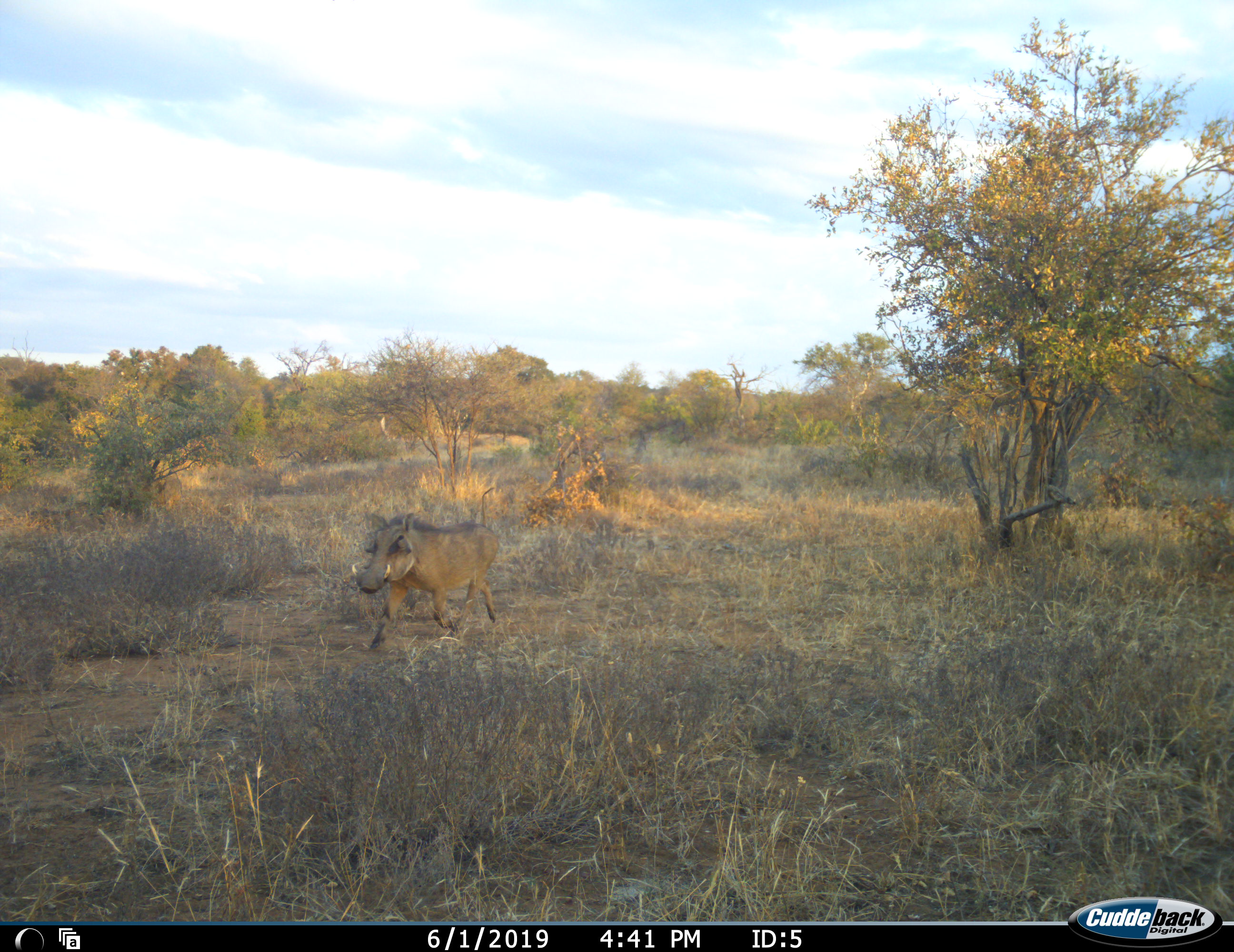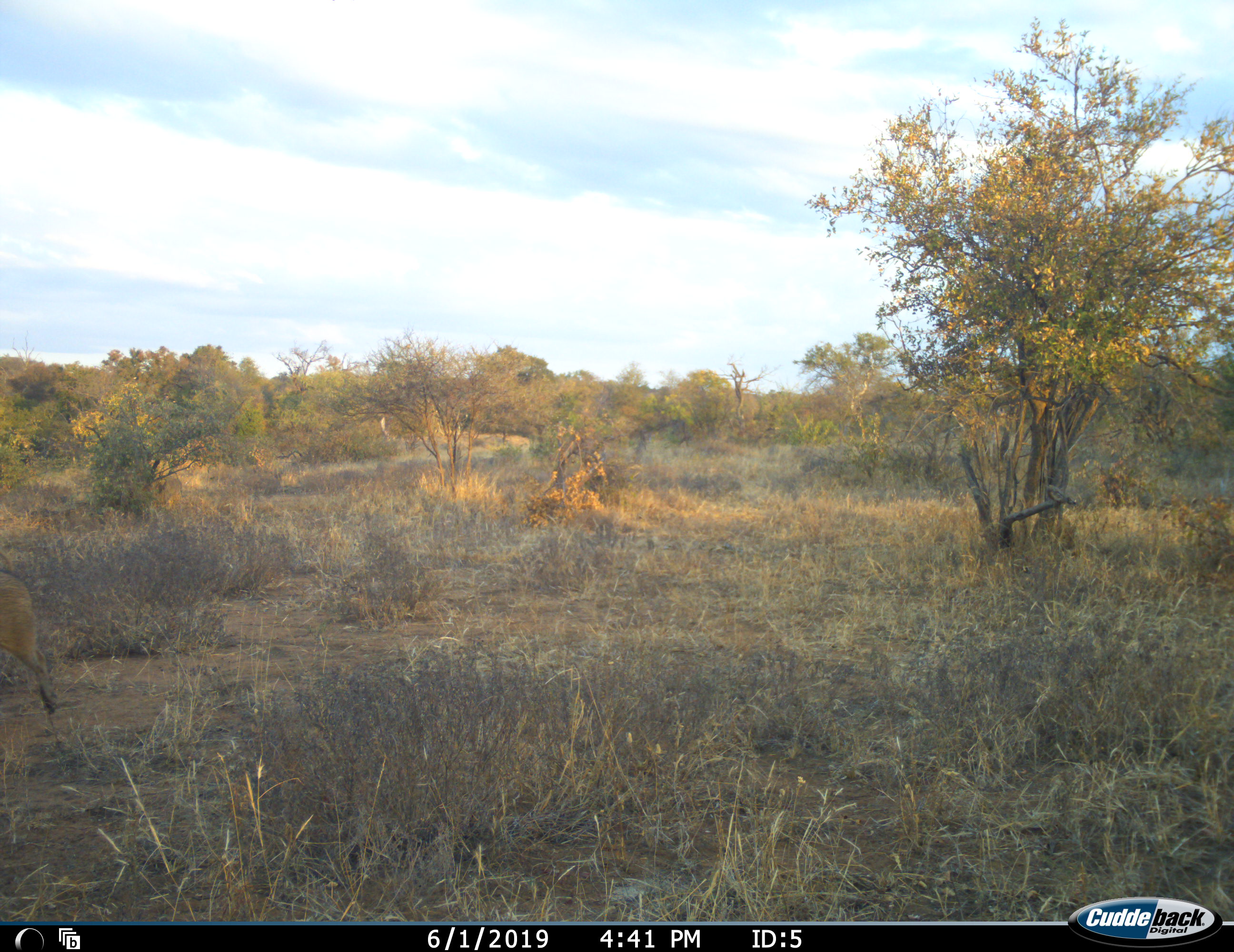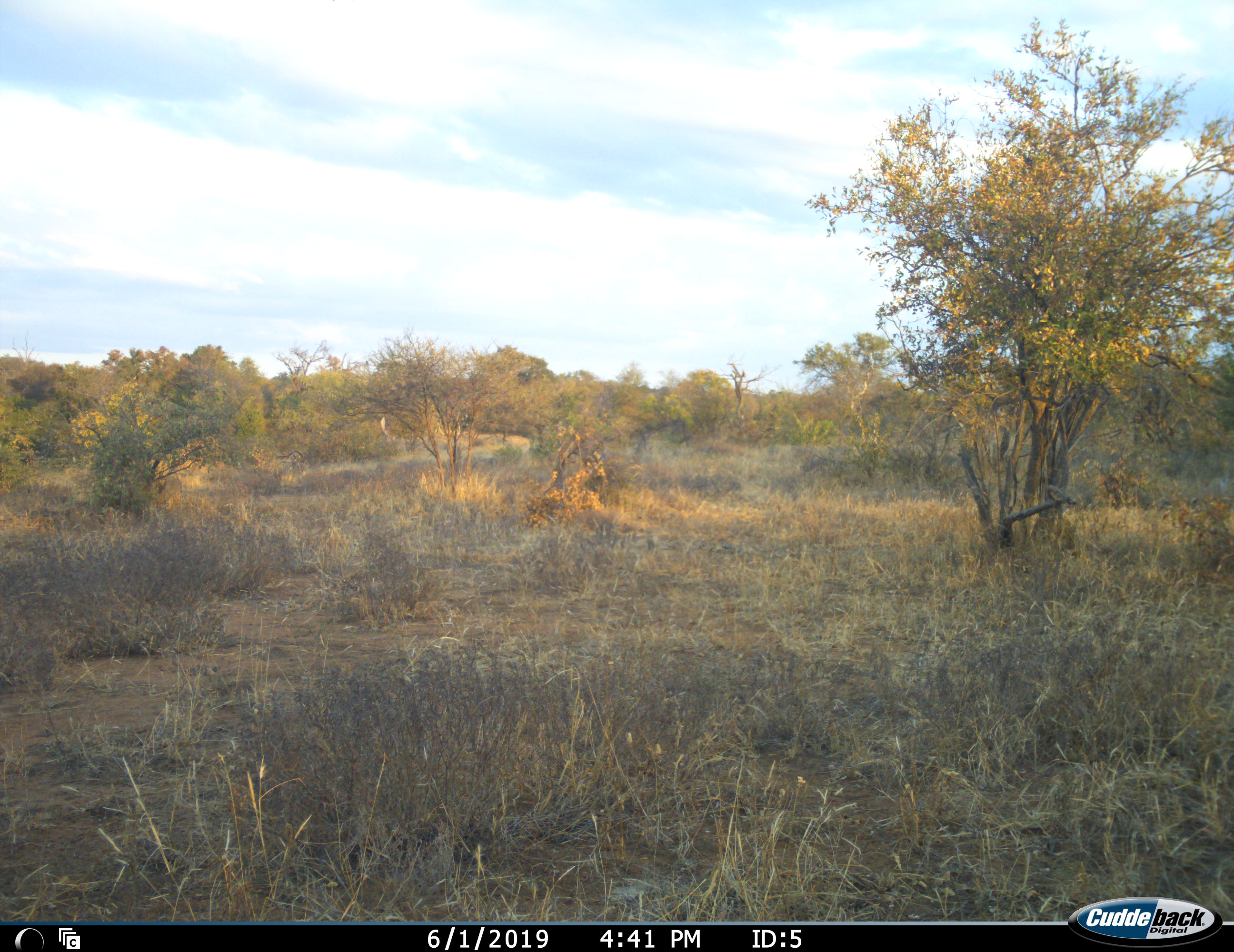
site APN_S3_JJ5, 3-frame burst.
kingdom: Animalia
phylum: Chordata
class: Mammalia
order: Artiodactyla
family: Suidae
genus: Phacochoerus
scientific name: Phacochoerus africanus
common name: warthog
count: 1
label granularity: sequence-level